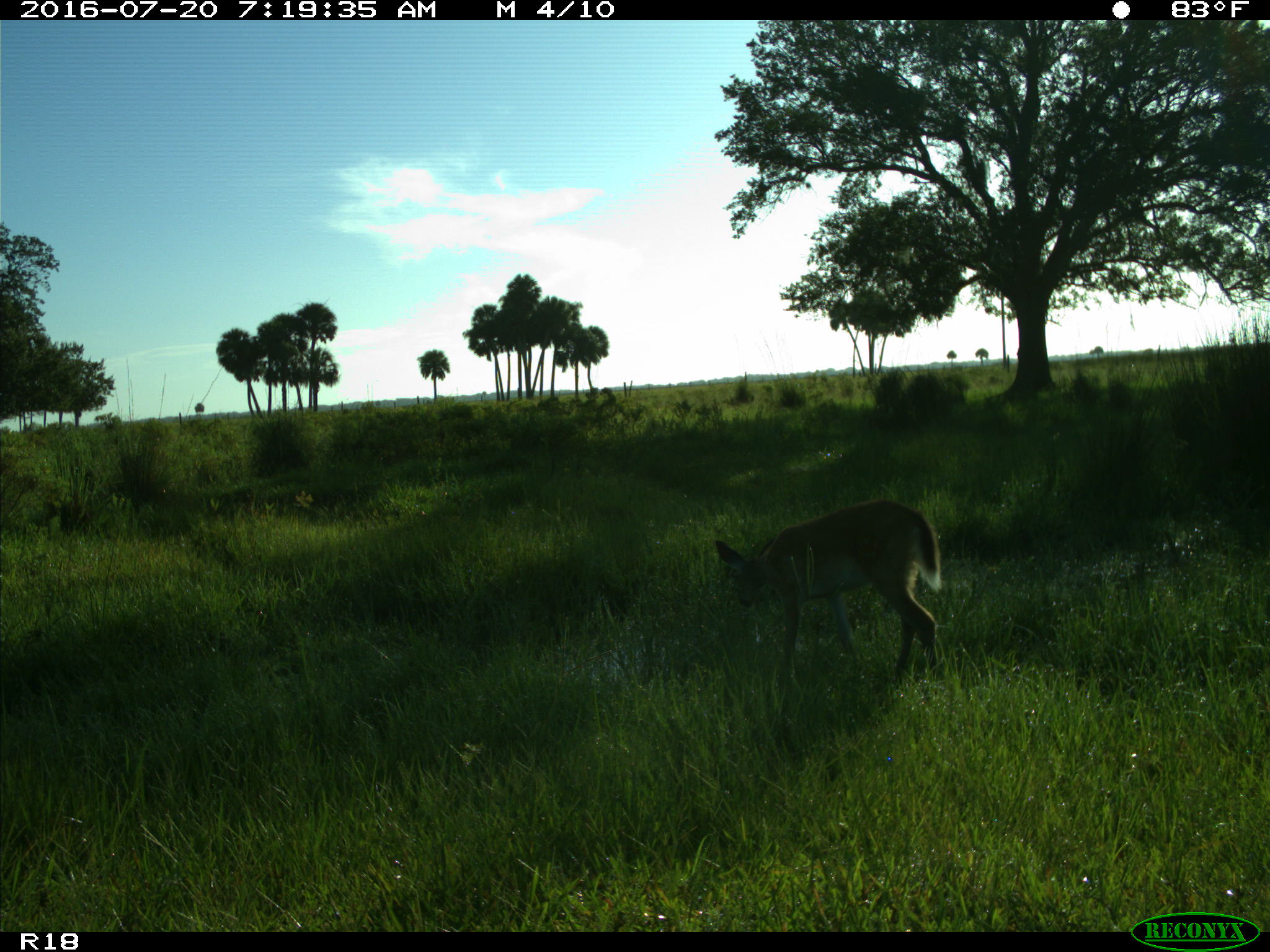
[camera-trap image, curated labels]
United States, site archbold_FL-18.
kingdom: Animalia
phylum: Chordata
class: Mammalia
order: Artiodactyla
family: Cervidae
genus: Odocoileus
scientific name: Odocoileus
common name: deer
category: unidentified deer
Unidentified deer (deer) (Odocoileus).